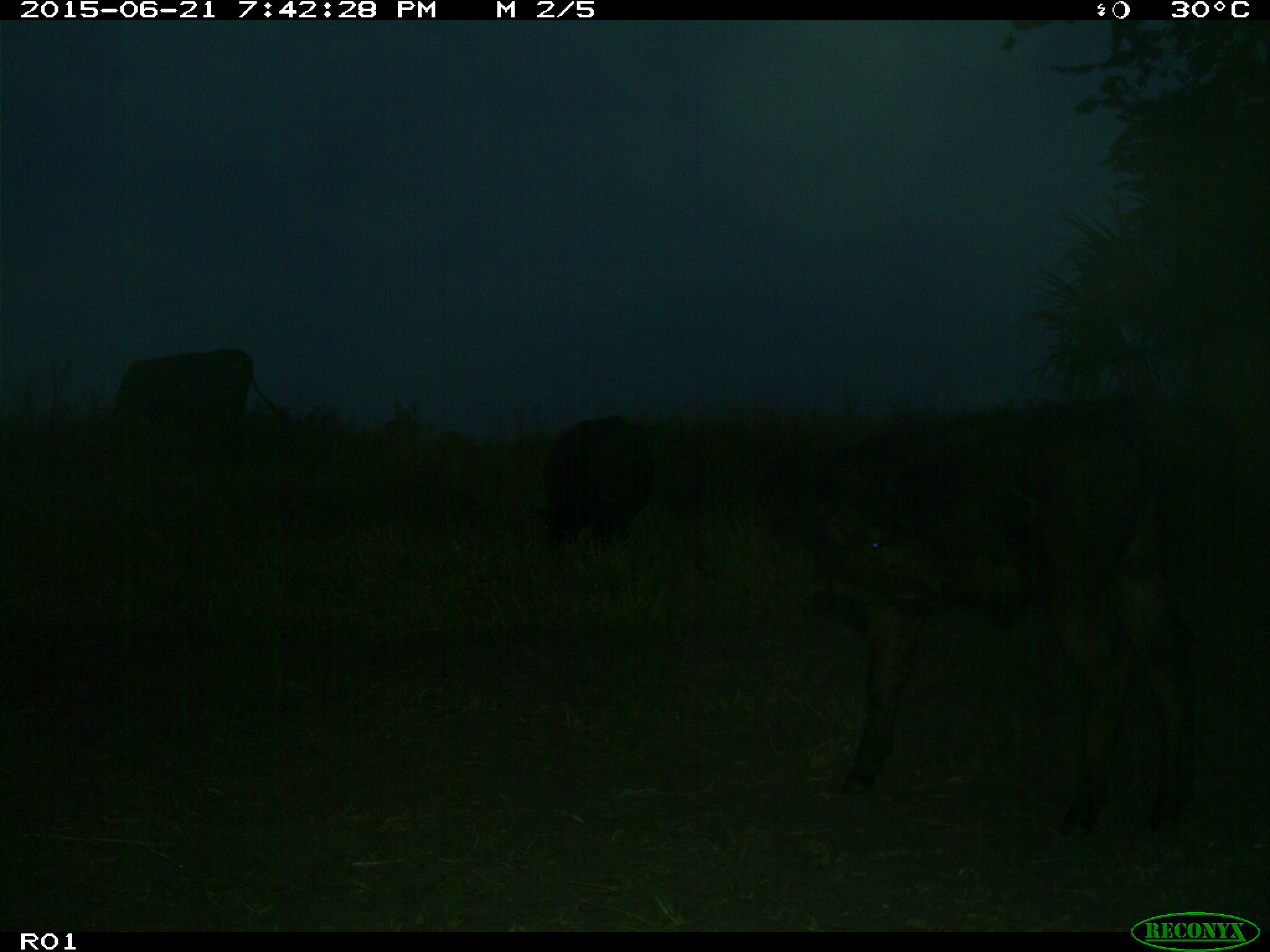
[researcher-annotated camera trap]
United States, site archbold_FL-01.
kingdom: Animalia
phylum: Chordata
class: Mammalia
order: Artiodactyla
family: Bovidae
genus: Bos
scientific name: Bos taurus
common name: domestic cow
Bos taurus (domestic cow).